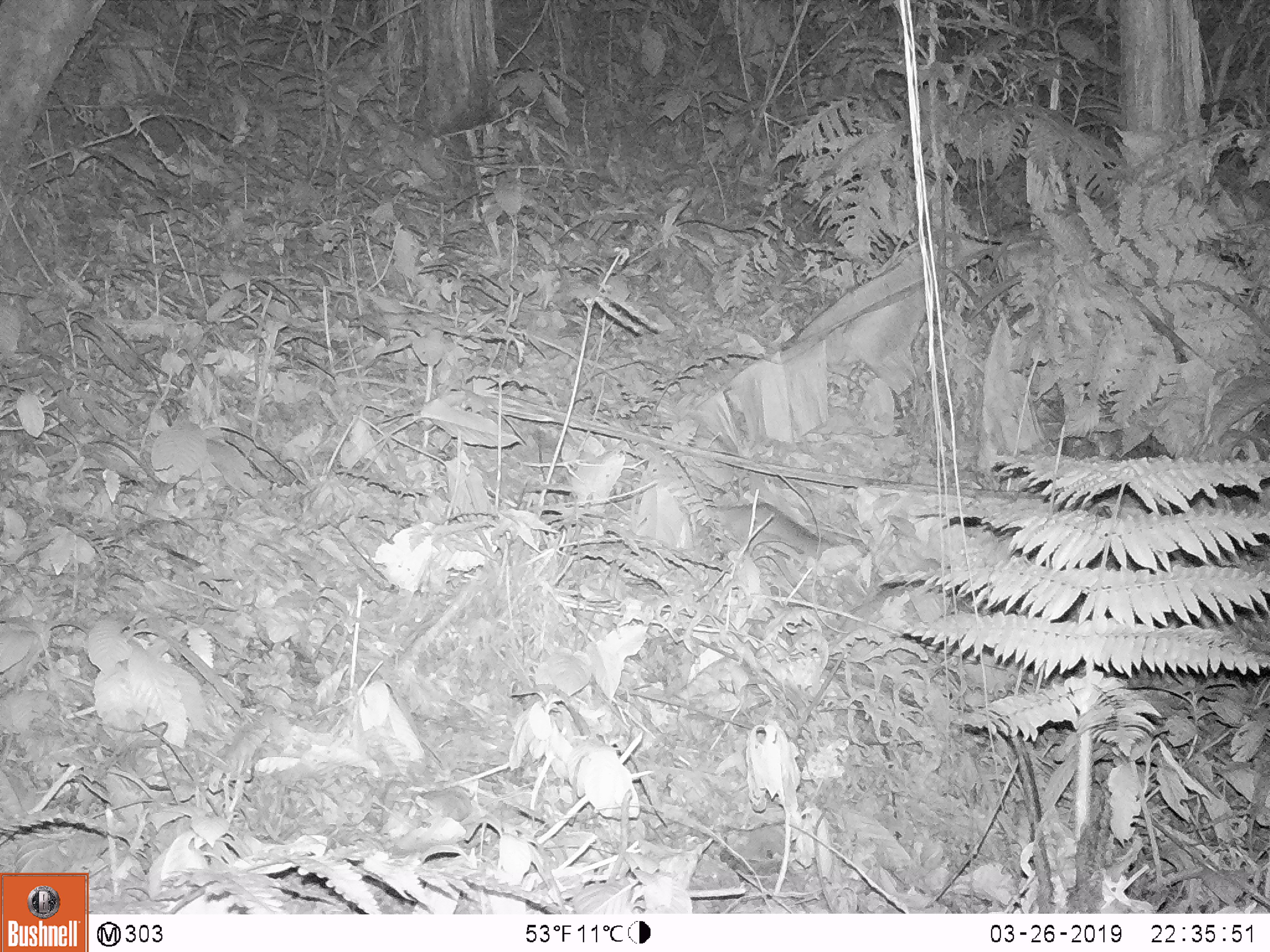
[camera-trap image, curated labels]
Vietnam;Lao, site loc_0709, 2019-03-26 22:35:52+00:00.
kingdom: Animalia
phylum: Chordata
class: Mammalia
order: Carnivora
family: Mustelidae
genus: Melogale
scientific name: Melogale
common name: ferret badger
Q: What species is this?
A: Ferret badger (Melogale).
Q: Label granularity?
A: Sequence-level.